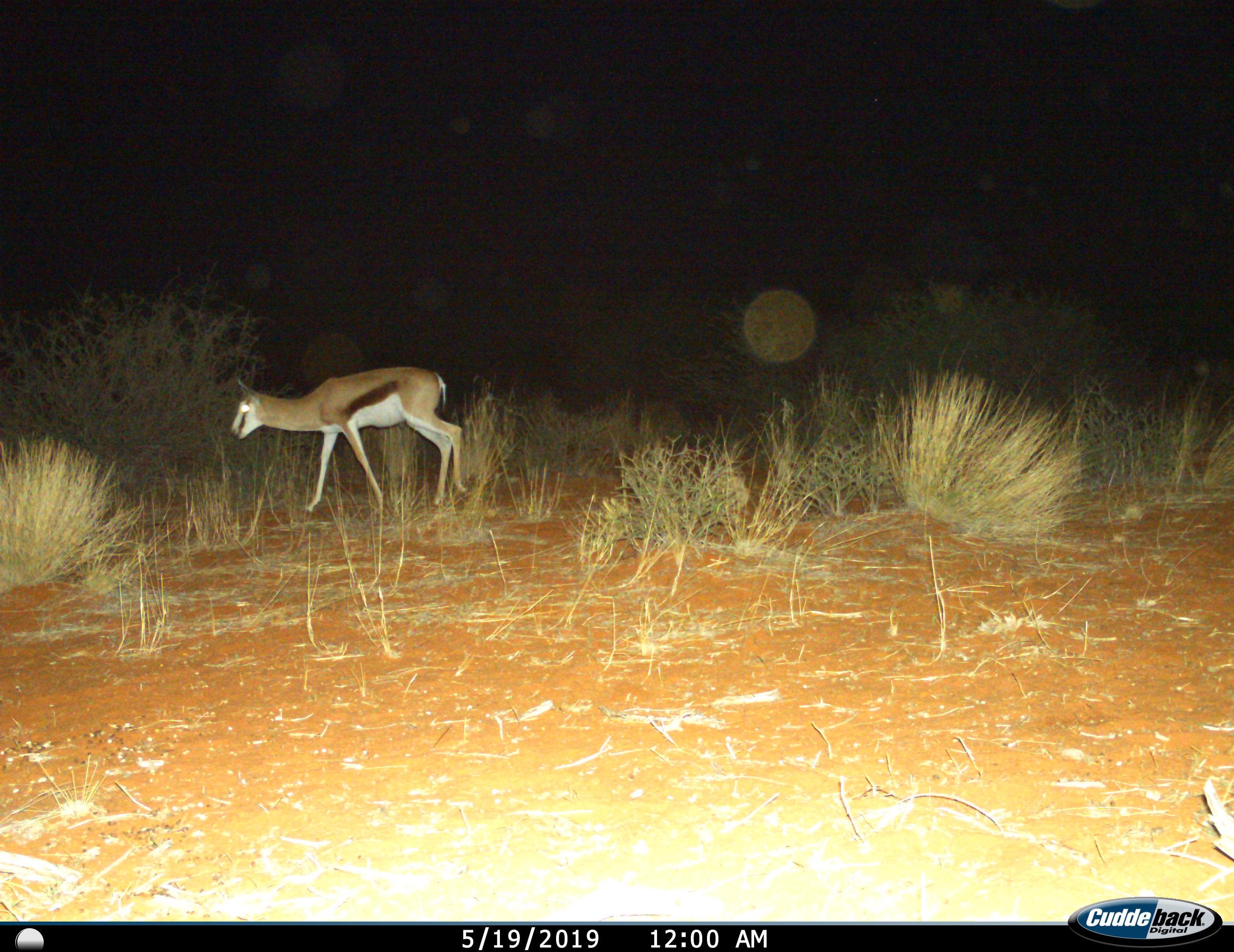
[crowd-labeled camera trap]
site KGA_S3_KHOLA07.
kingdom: Animalia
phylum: Chordata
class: Mammalia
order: Artiodactyla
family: Bovidae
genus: Antidorcas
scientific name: Antidorcas marsupialis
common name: springbok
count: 1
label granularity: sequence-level